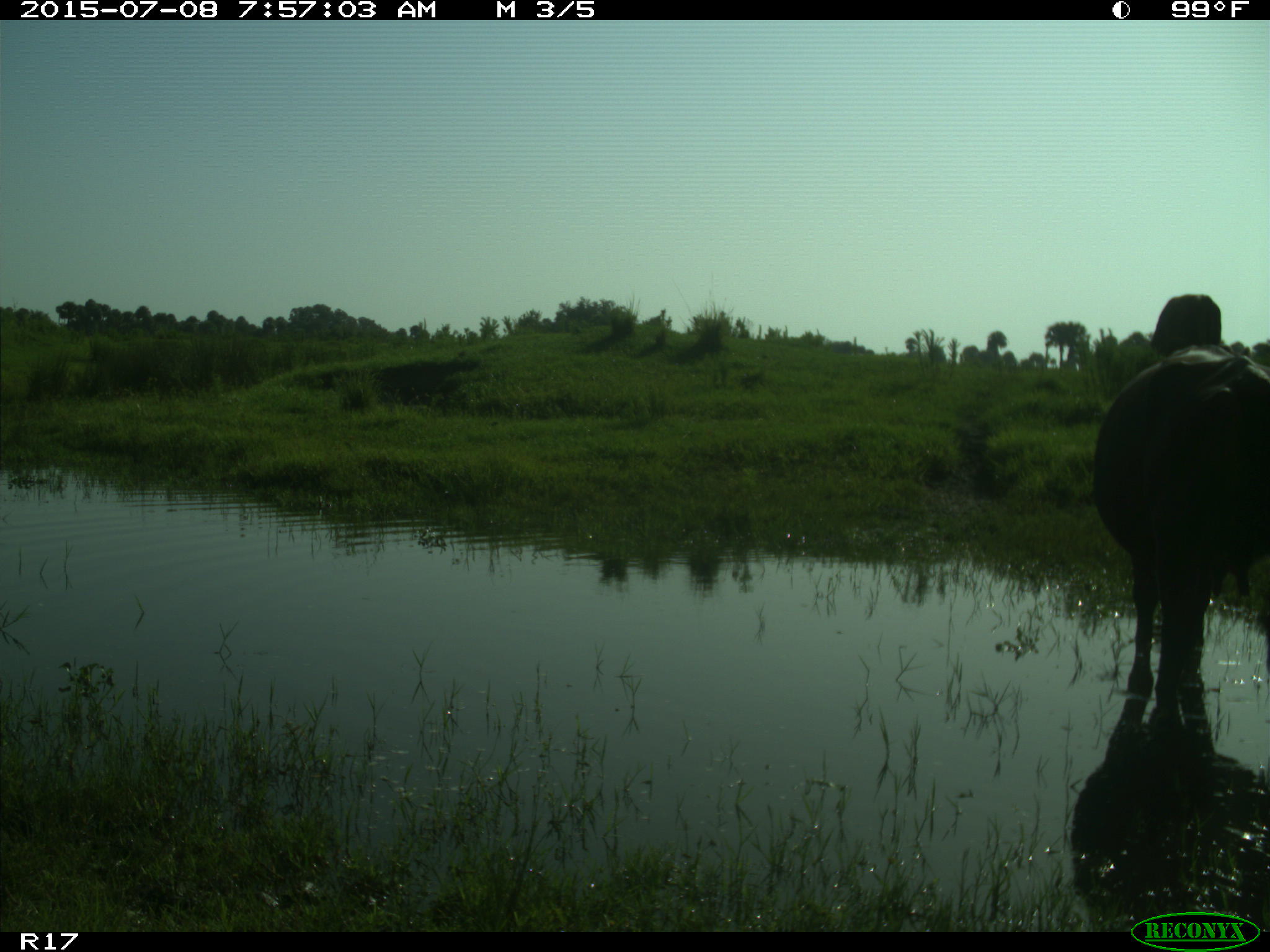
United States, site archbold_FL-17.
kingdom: Animalia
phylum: Chordata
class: Mammalia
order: Artiodactyla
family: Bovidae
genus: Bos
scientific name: Bos taurus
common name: domestic cow